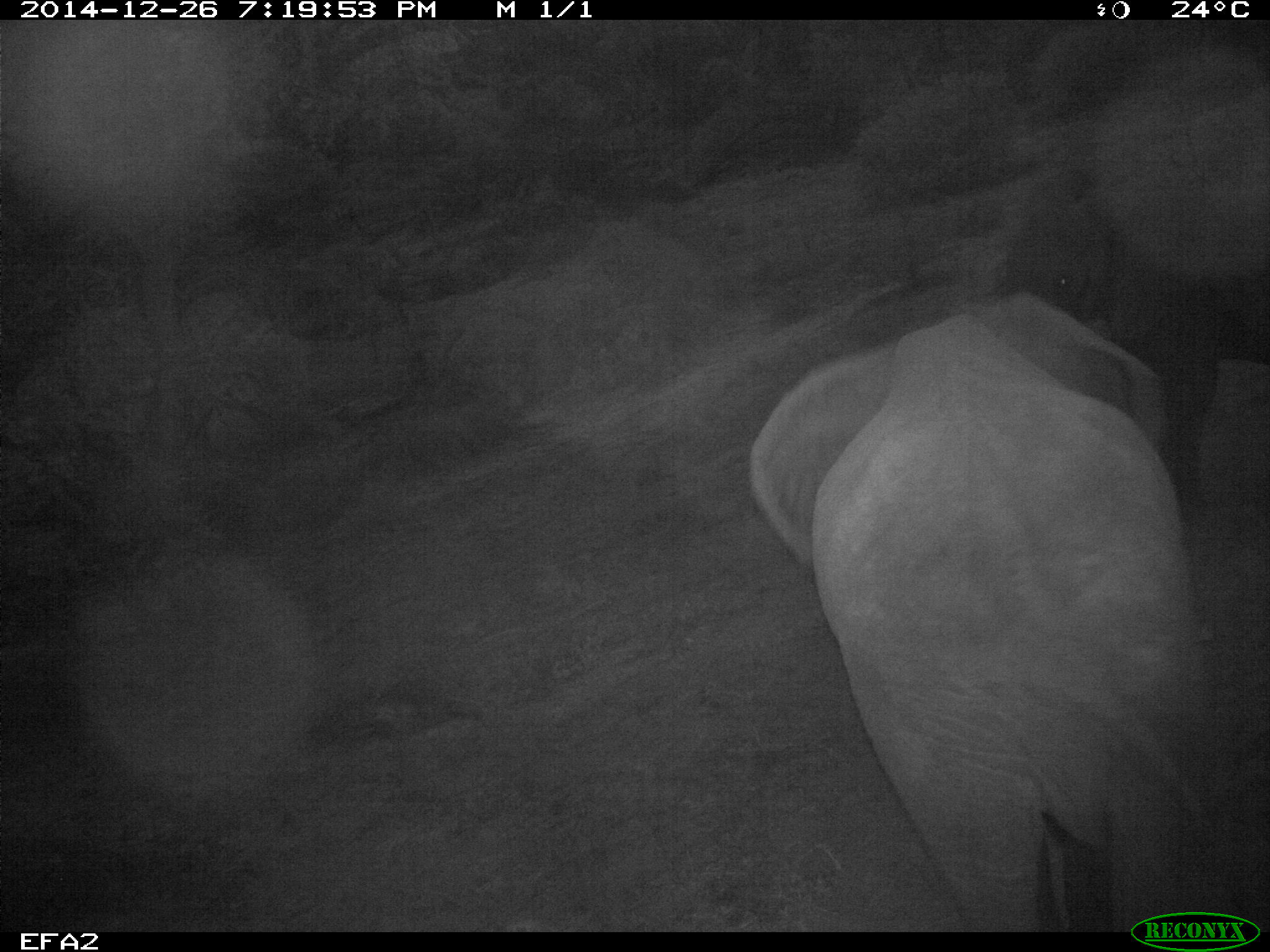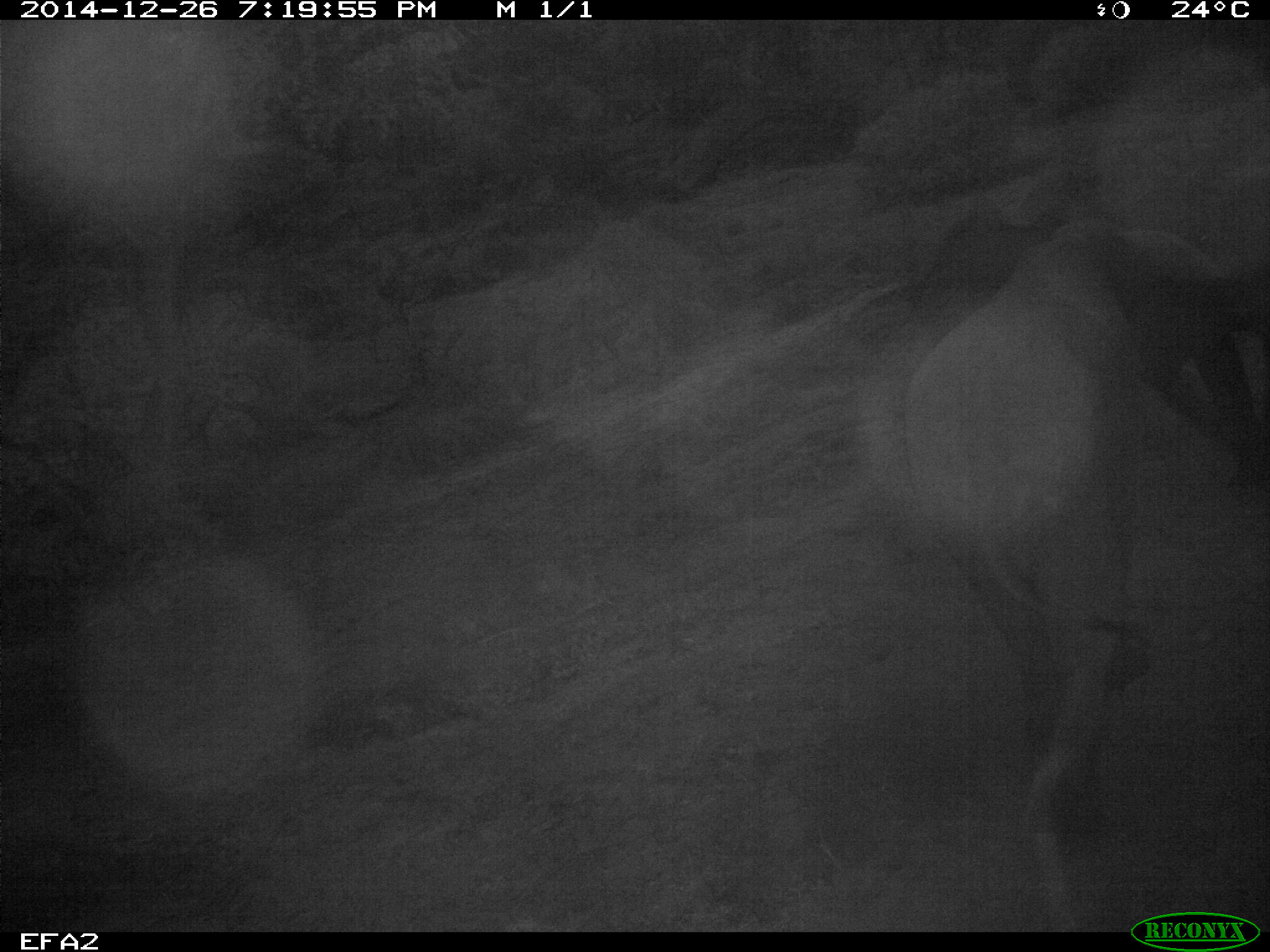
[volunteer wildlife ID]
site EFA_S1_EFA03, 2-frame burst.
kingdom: Animalia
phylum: Chordata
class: Mammalia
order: Proboscidea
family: Elephantidae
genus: Loxodonta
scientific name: Loxodonta africana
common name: african bush elephant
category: elephant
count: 2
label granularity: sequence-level